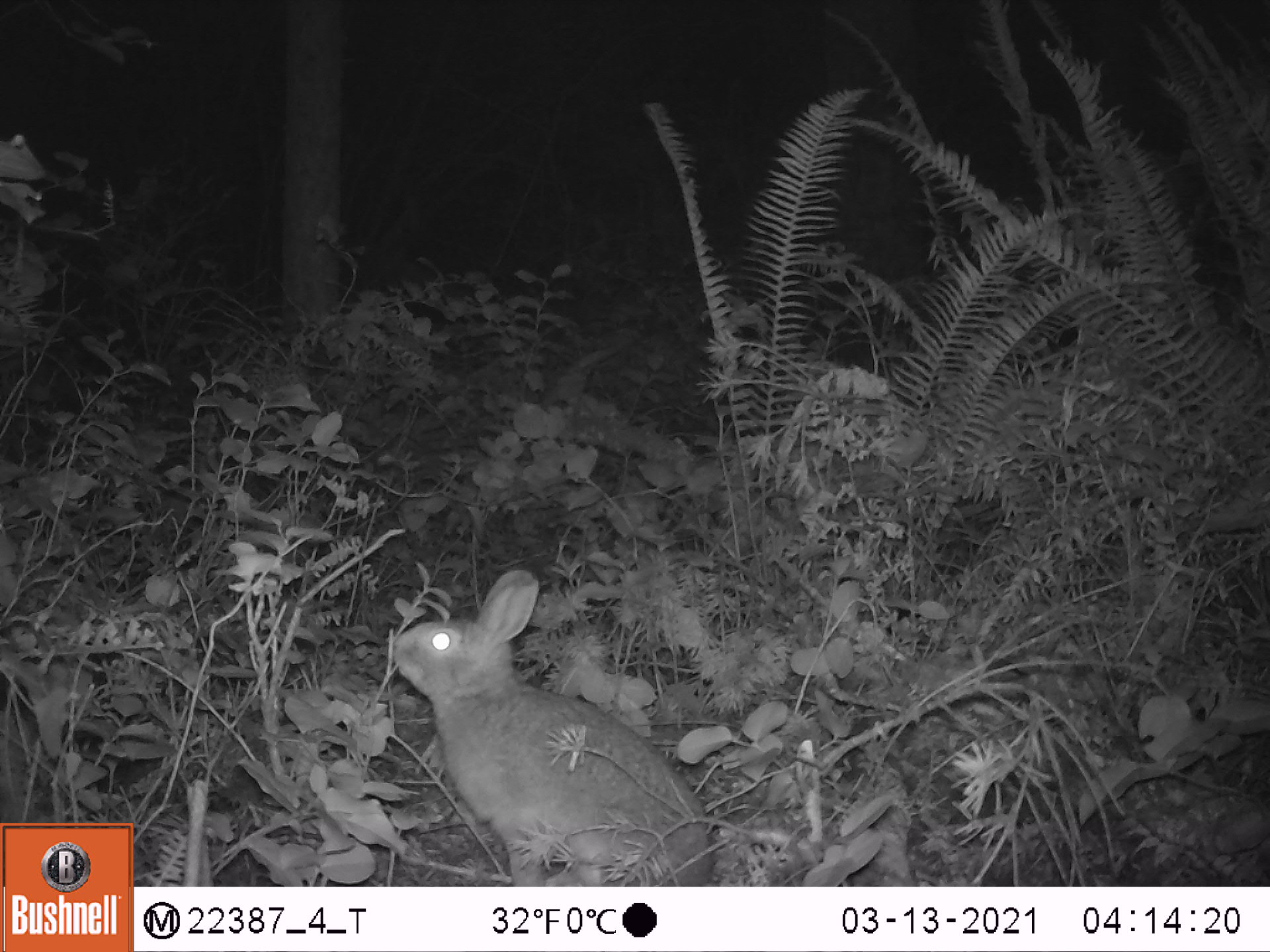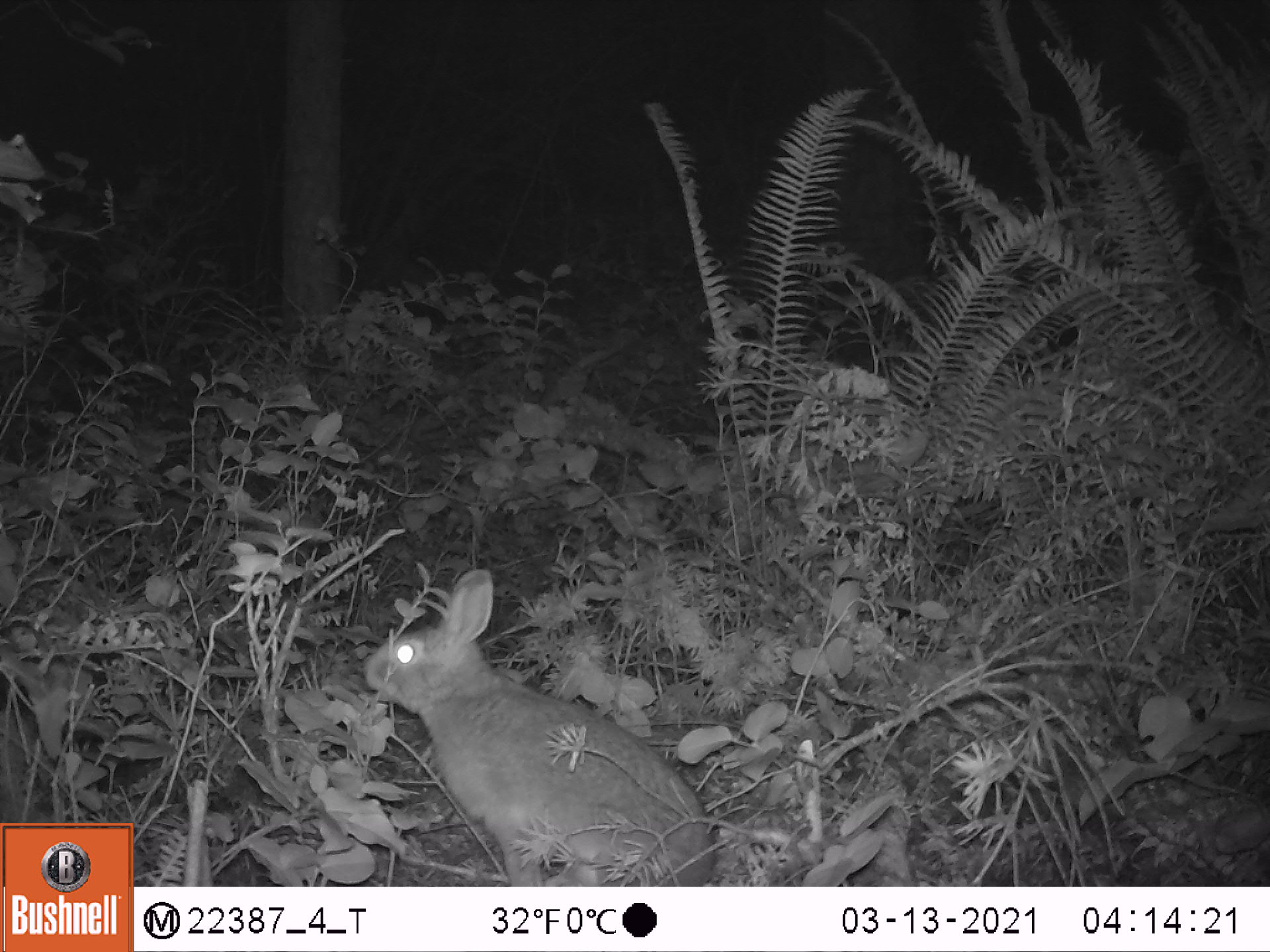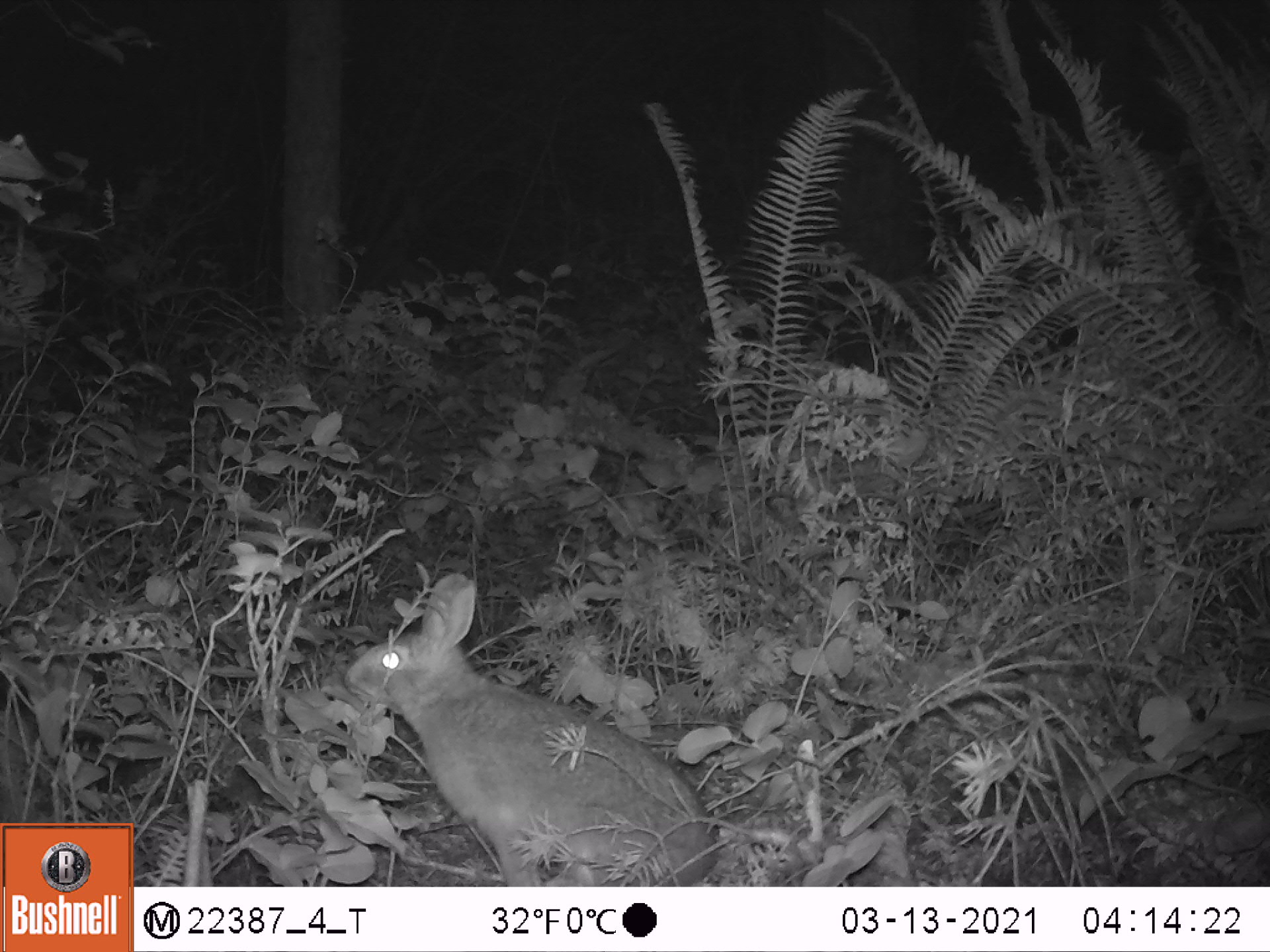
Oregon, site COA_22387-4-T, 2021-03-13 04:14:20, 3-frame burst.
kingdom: Animalia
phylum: Chordata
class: Mammalia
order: Lagomorpha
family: Leporidae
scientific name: Leporidae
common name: hares and rabbits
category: leporidae family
Leporidae family (hares and rabbits) (Leporidae).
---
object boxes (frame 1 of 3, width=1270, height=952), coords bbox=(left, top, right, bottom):
leporidae family: bbox=(385, 553, 720, 880)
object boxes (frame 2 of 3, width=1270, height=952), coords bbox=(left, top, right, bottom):
leporidae family: bbox=(359, 564, 722, 876)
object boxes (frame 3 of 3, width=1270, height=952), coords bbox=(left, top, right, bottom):
leporidae family: bbox=(340, 569, 721, 879)